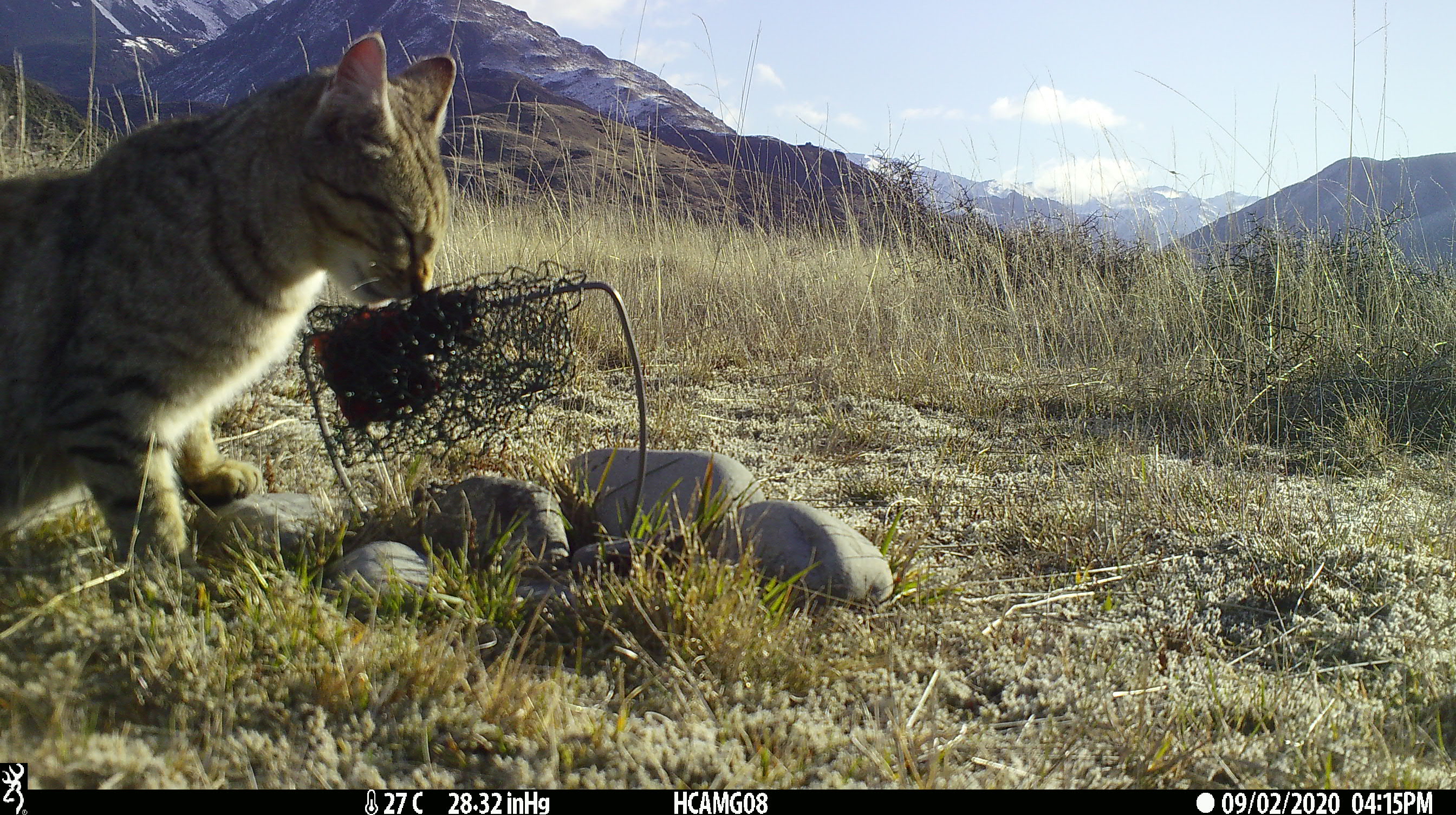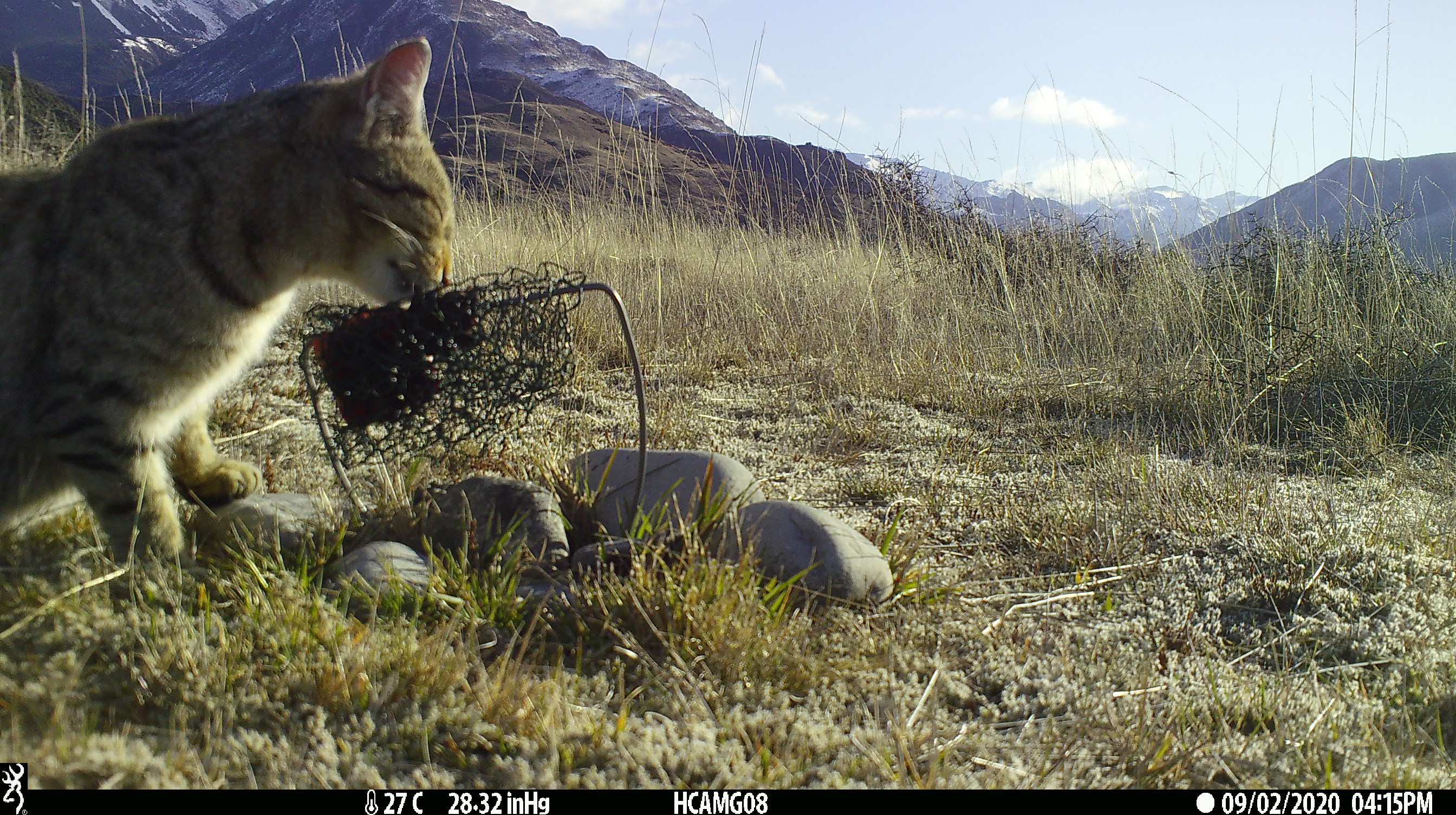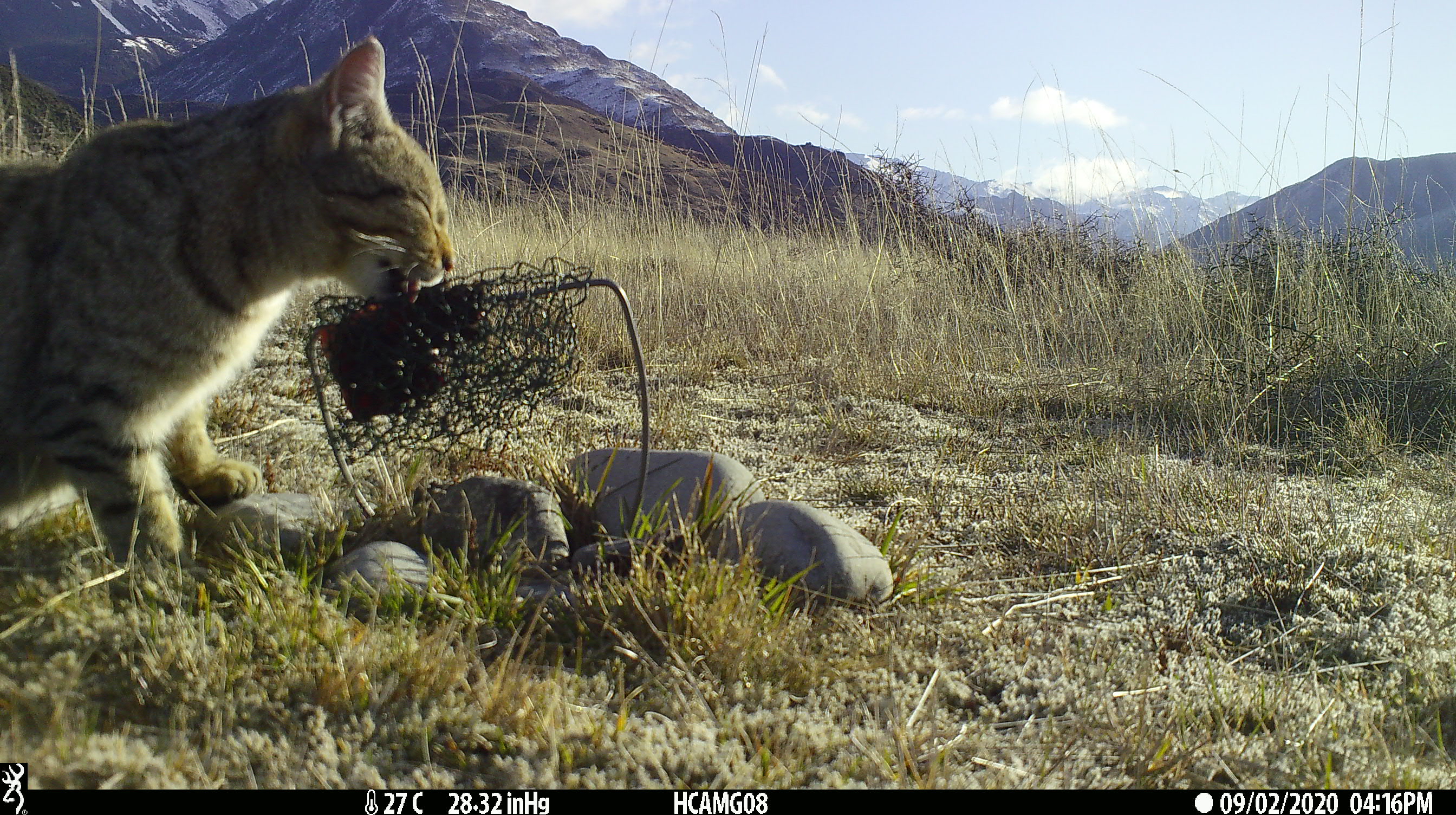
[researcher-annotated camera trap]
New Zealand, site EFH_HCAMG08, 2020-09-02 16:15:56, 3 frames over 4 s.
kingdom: Animalia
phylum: Chordata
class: Mammalia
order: Carnivora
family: Felidae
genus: Felis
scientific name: Felis catus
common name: domestic cat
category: cat